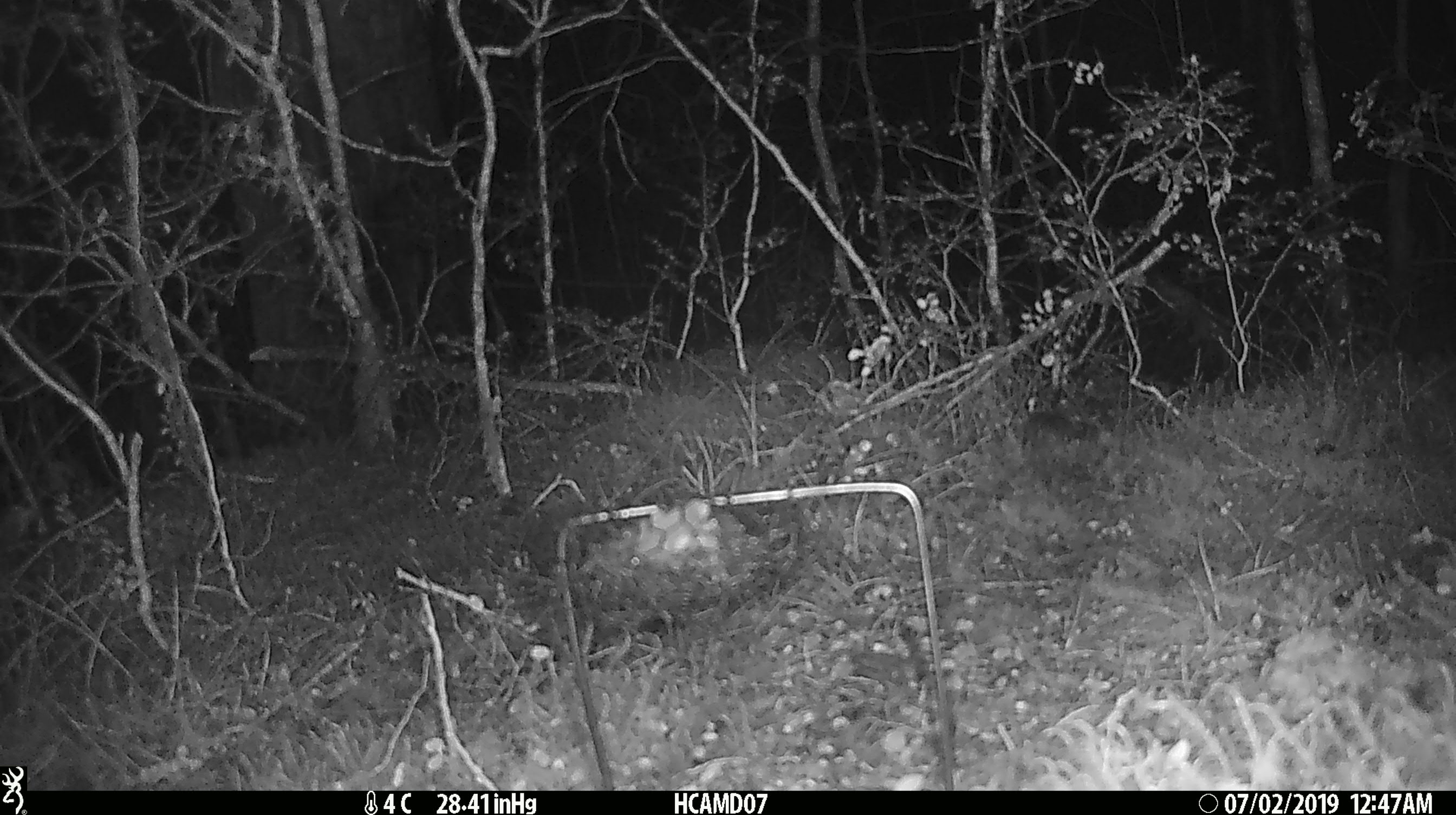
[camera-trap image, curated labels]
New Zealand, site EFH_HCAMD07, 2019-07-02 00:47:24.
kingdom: Animalia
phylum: Chordata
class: Mammalia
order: Rodentia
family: Muridae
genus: Mus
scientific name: Mus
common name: mouse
Mouse (Mus).